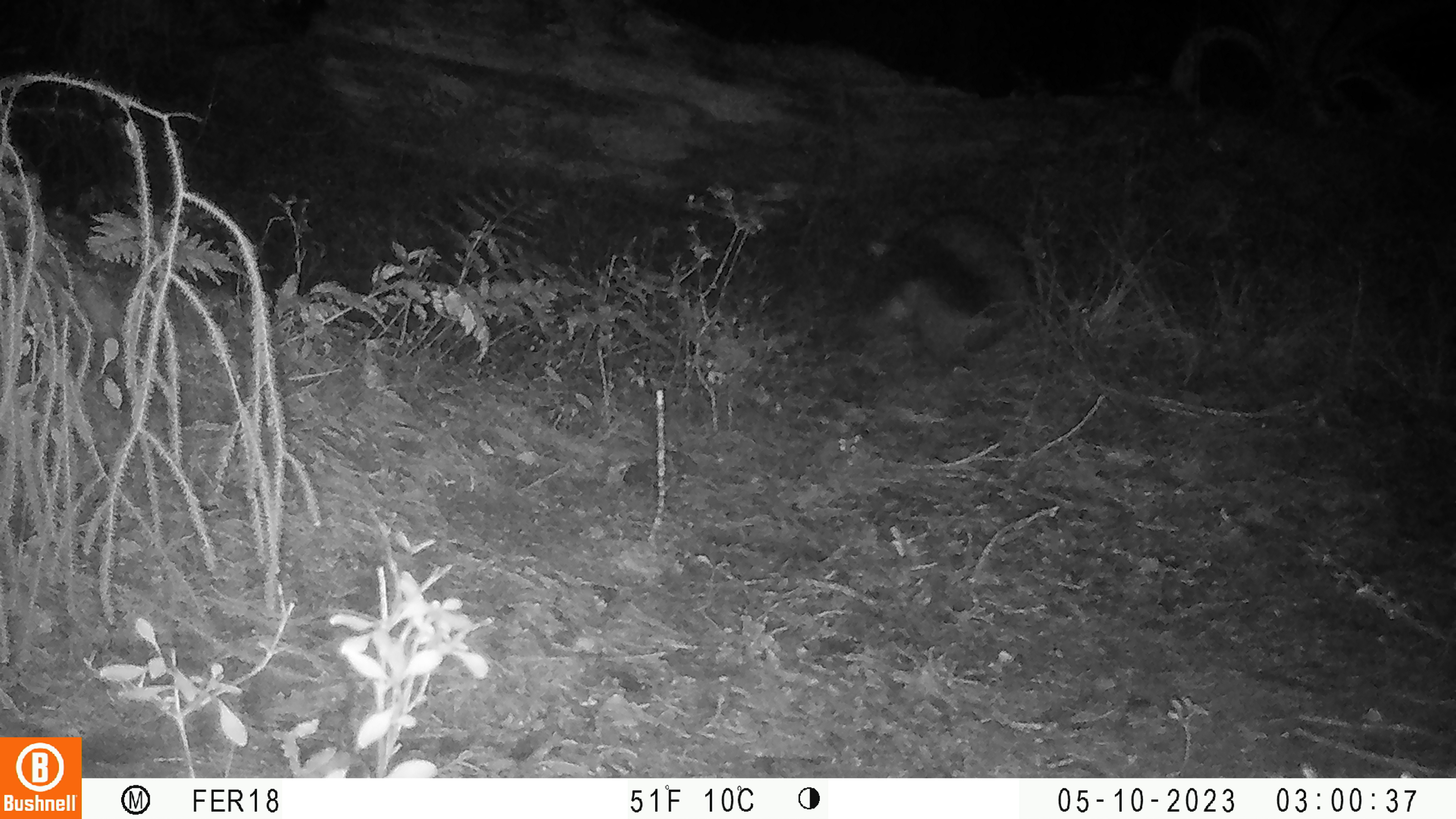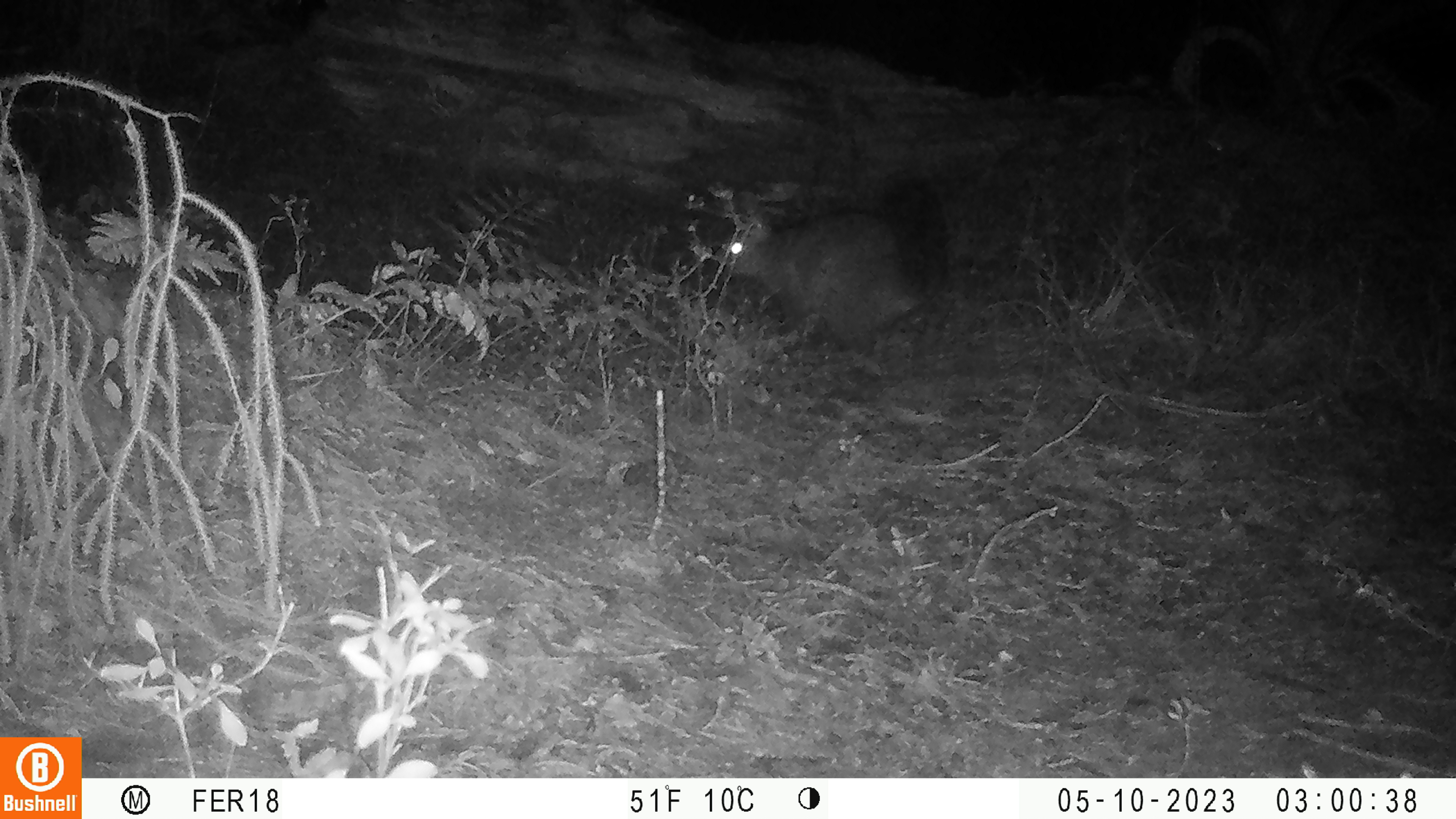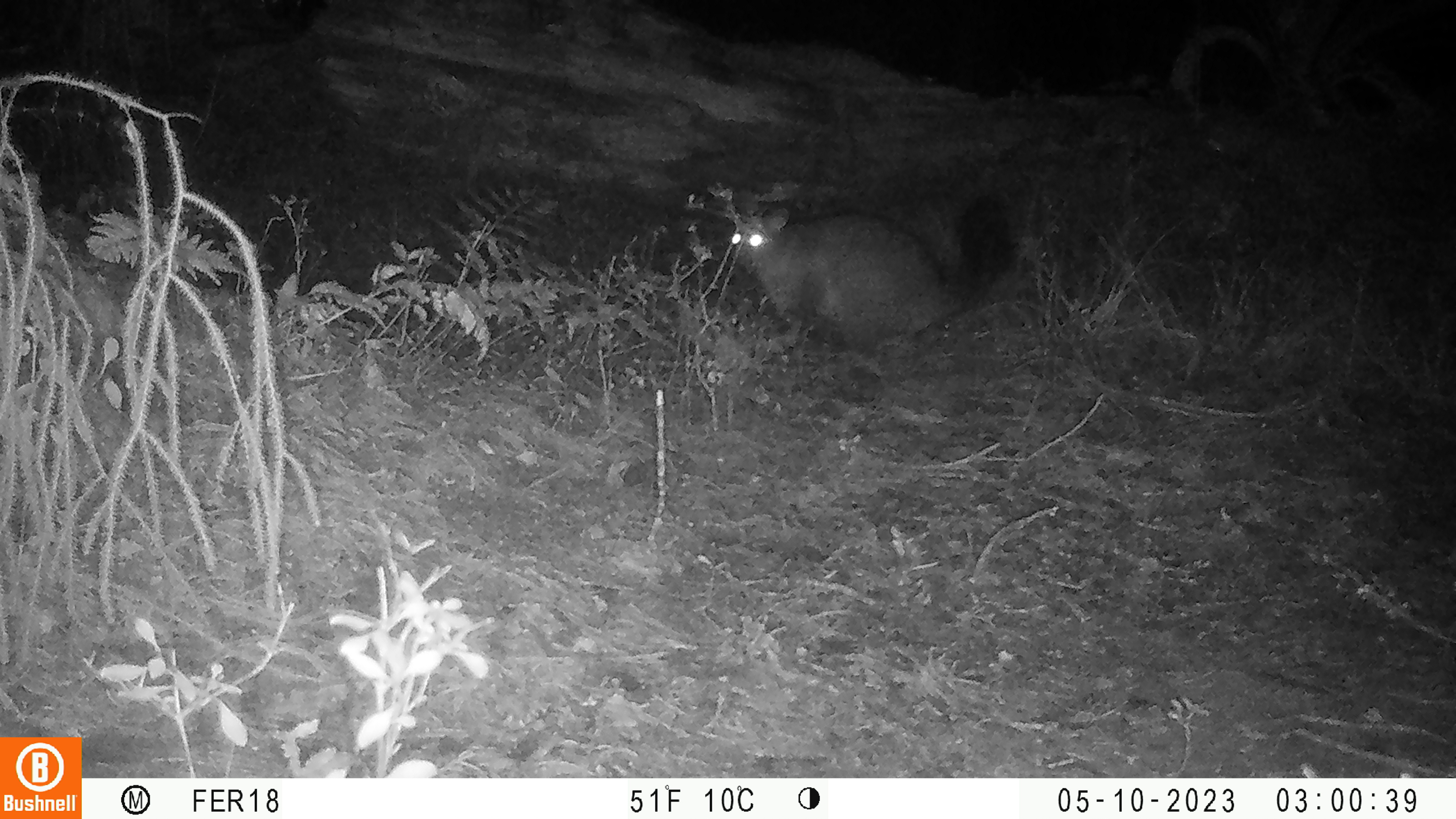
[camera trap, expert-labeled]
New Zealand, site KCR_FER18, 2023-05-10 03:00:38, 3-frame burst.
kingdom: Animalia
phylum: Chordata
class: Mammalia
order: Diprotodontia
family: Phalangeridae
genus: Trichosurus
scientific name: Trichosurus vulpecula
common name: common brushtail possum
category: possum